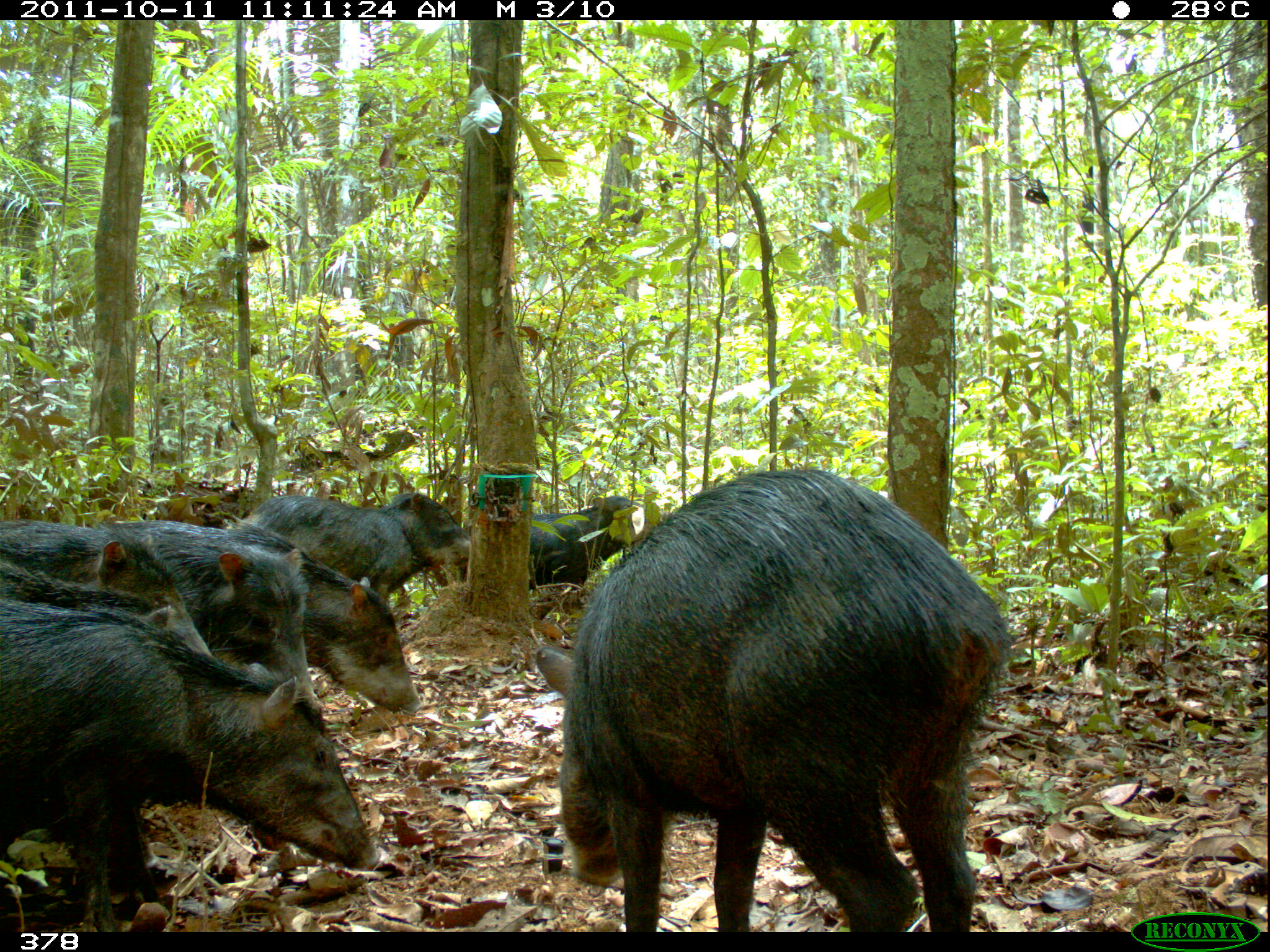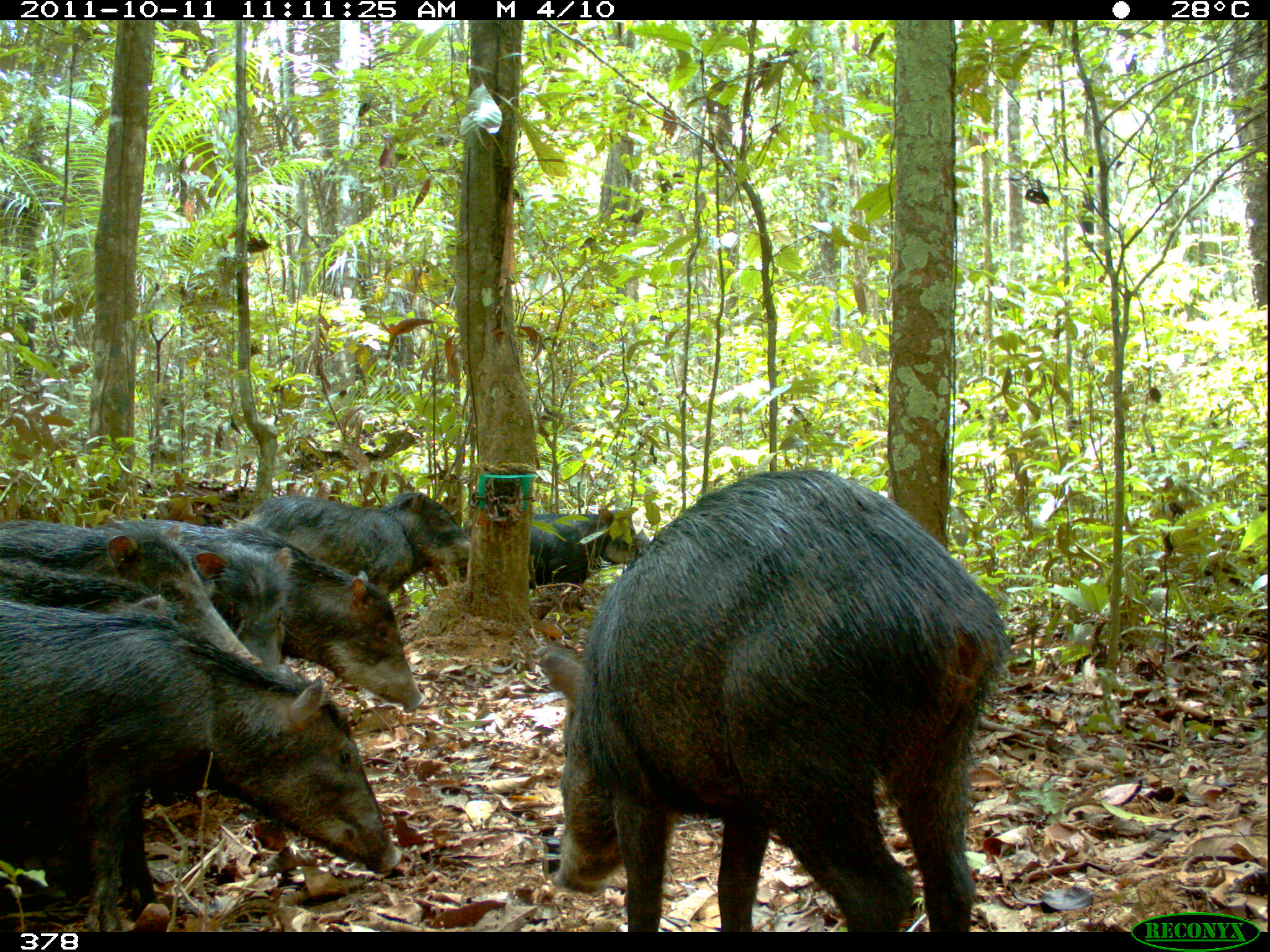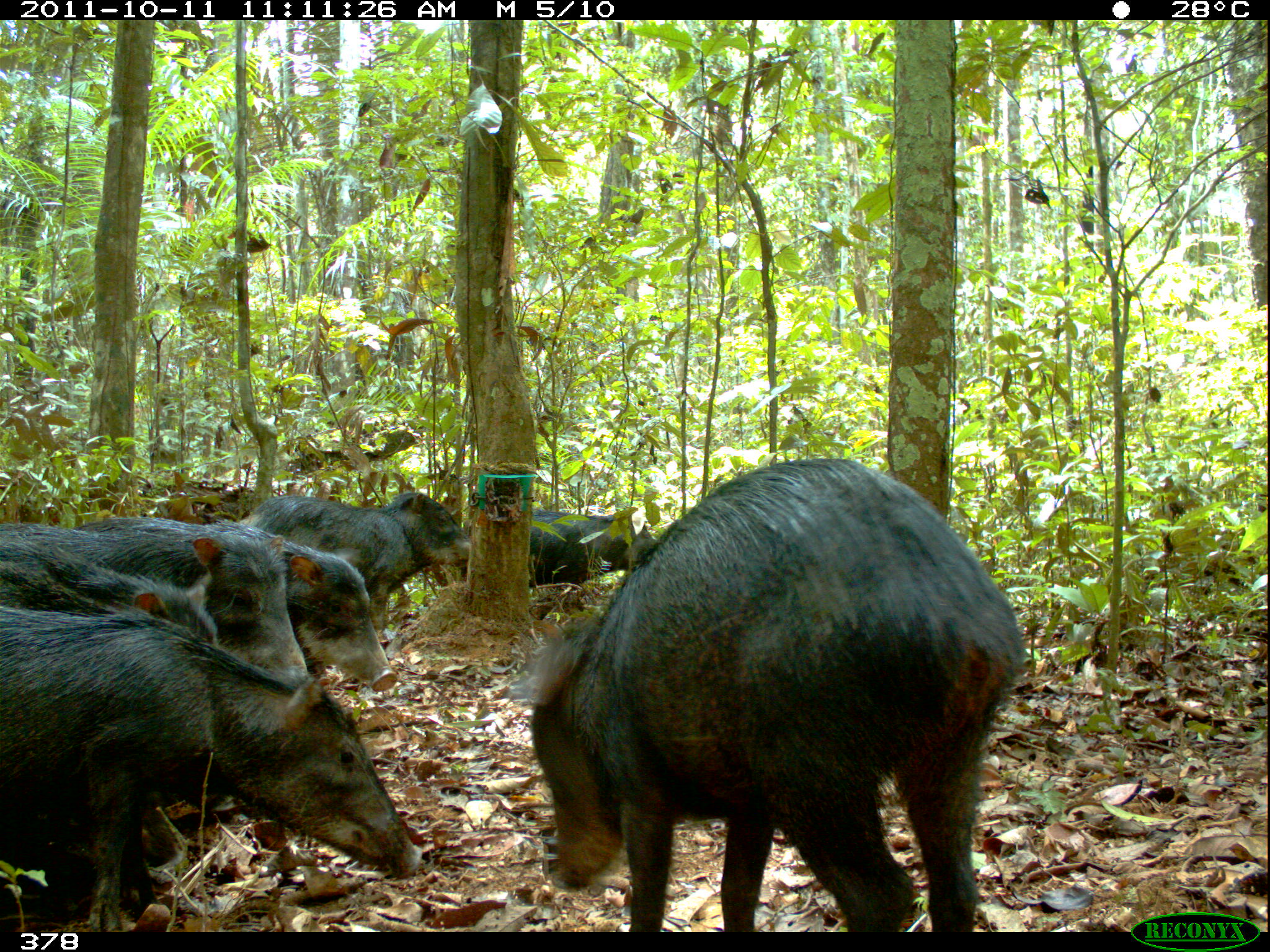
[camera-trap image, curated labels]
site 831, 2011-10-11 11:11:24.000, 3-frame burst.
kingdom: Animalia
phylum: Chordata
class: Mammalia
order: Artiodactyla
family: Tayassuidae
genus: Tayassu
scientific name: Tayassu pecari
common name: white-lipped peccary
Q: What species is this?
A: Tayassu pecari (white-lipped peccary).